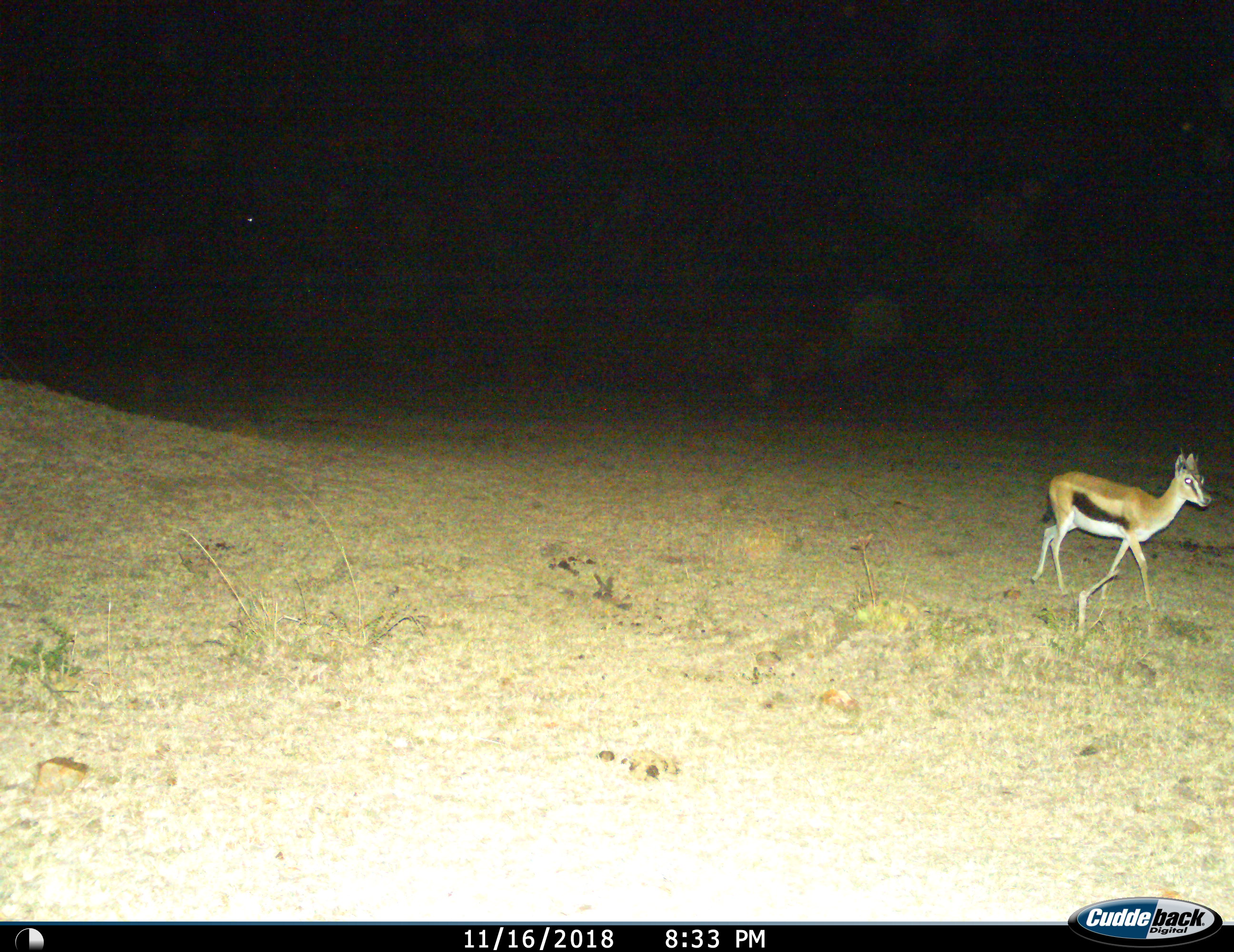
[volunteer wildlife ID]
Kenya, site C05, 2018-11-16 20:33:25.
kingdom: Animalia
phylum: Chordata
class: Mammalia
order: Artiodactyla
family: Bovidae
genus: Eudorcas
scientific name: Eudorcas thomsonii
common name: thomson's gazelle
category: gazellethomsons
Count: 1.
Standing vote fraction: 25%.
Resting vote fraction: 0%.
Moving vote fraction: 75%.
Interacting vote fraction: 0%.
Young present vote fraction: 0%.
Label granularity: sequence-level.